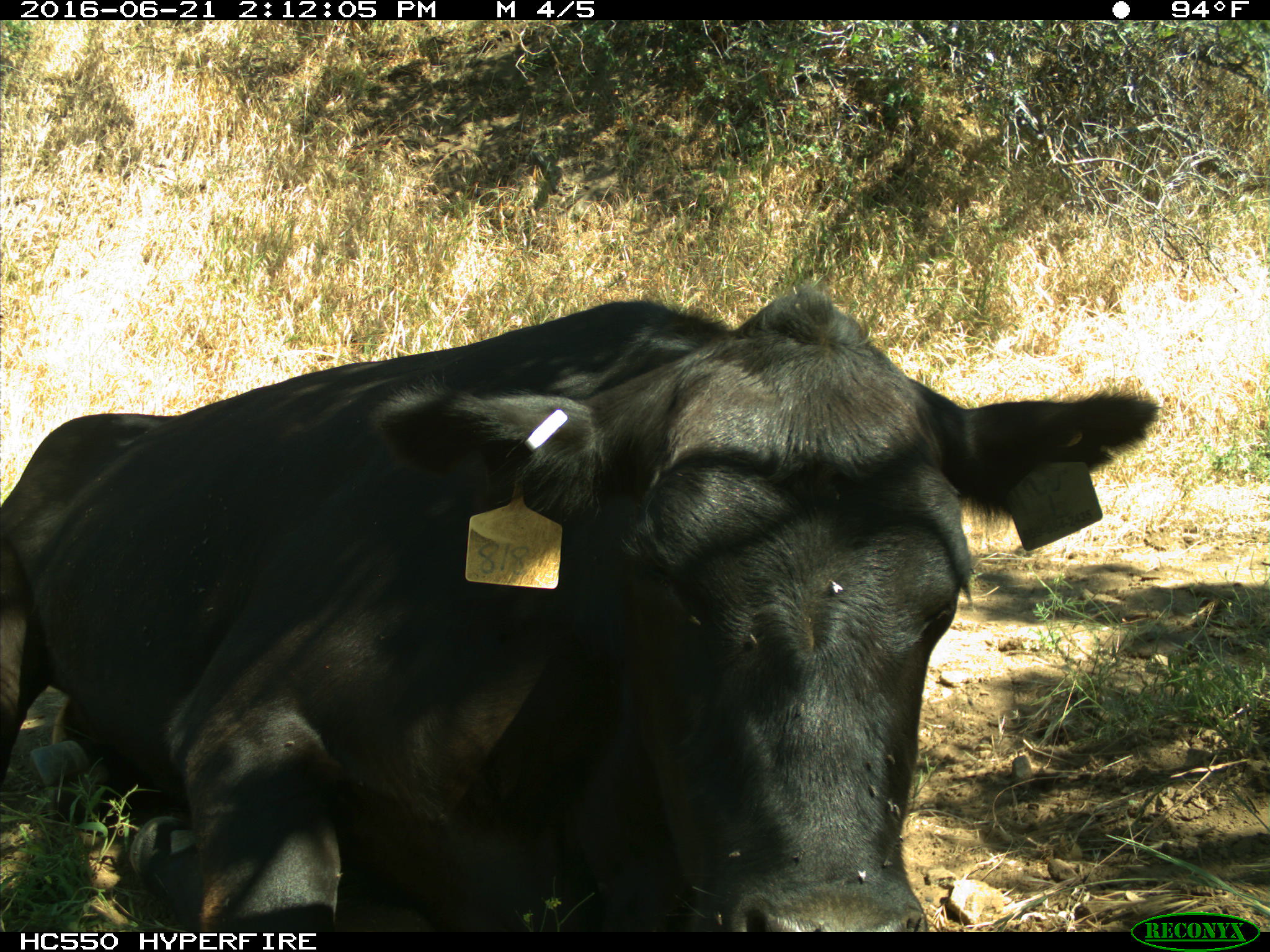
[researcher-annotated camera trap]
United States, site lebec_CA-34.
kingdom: Animalia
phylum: Chordata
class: Mammalia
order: Artiodactyla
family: Bovidae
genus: Bos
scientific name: Bos taurus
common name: domestic cow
Bos taurus (domestic cow).